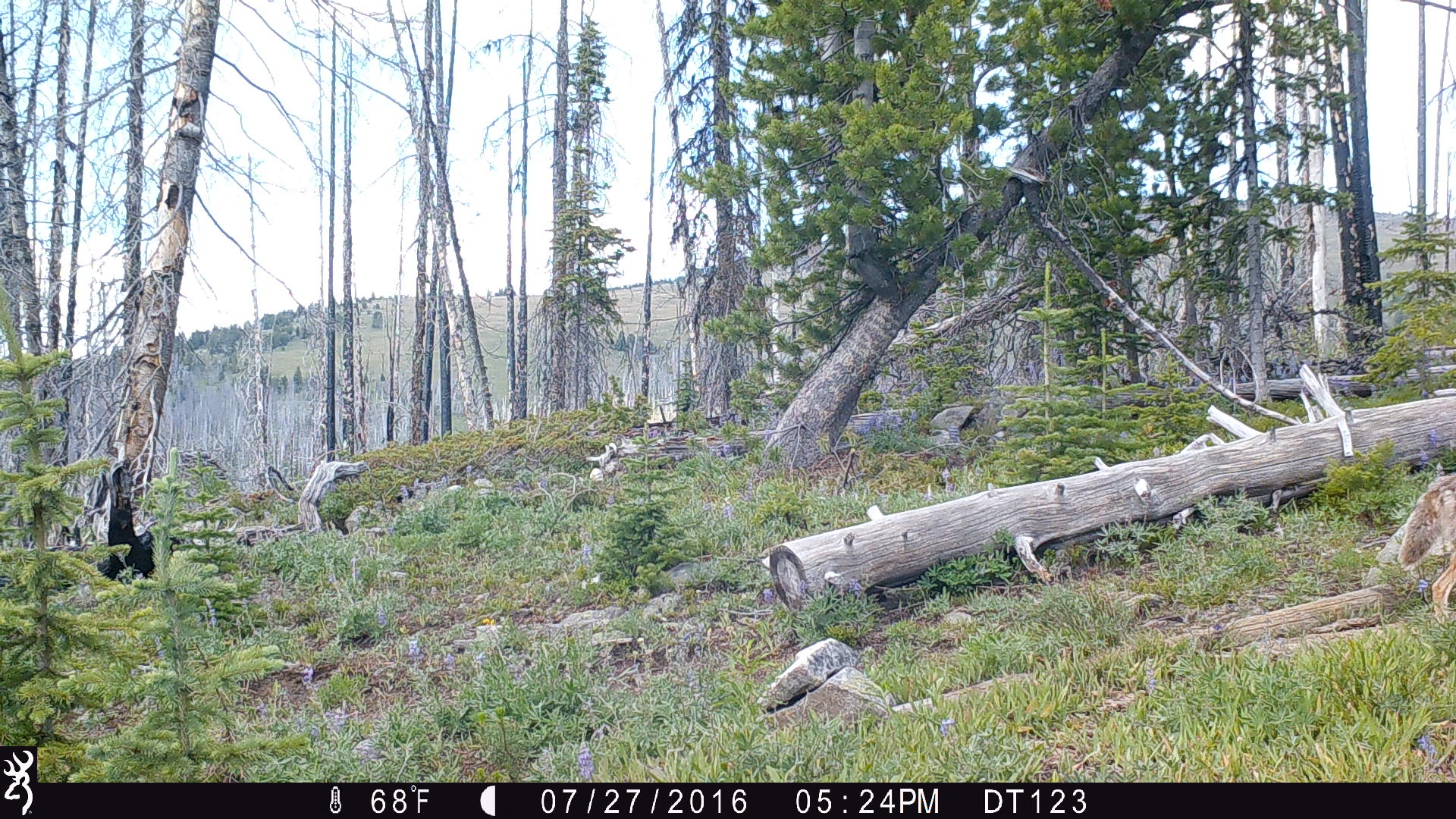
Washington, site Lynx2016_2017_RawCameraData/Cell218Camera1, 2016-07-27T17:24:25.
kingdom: Animalia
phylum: Chordata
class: Mammalia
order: Carnivora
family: Canidae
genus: Canis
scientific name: Canis latrans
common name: coyote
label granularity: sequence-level